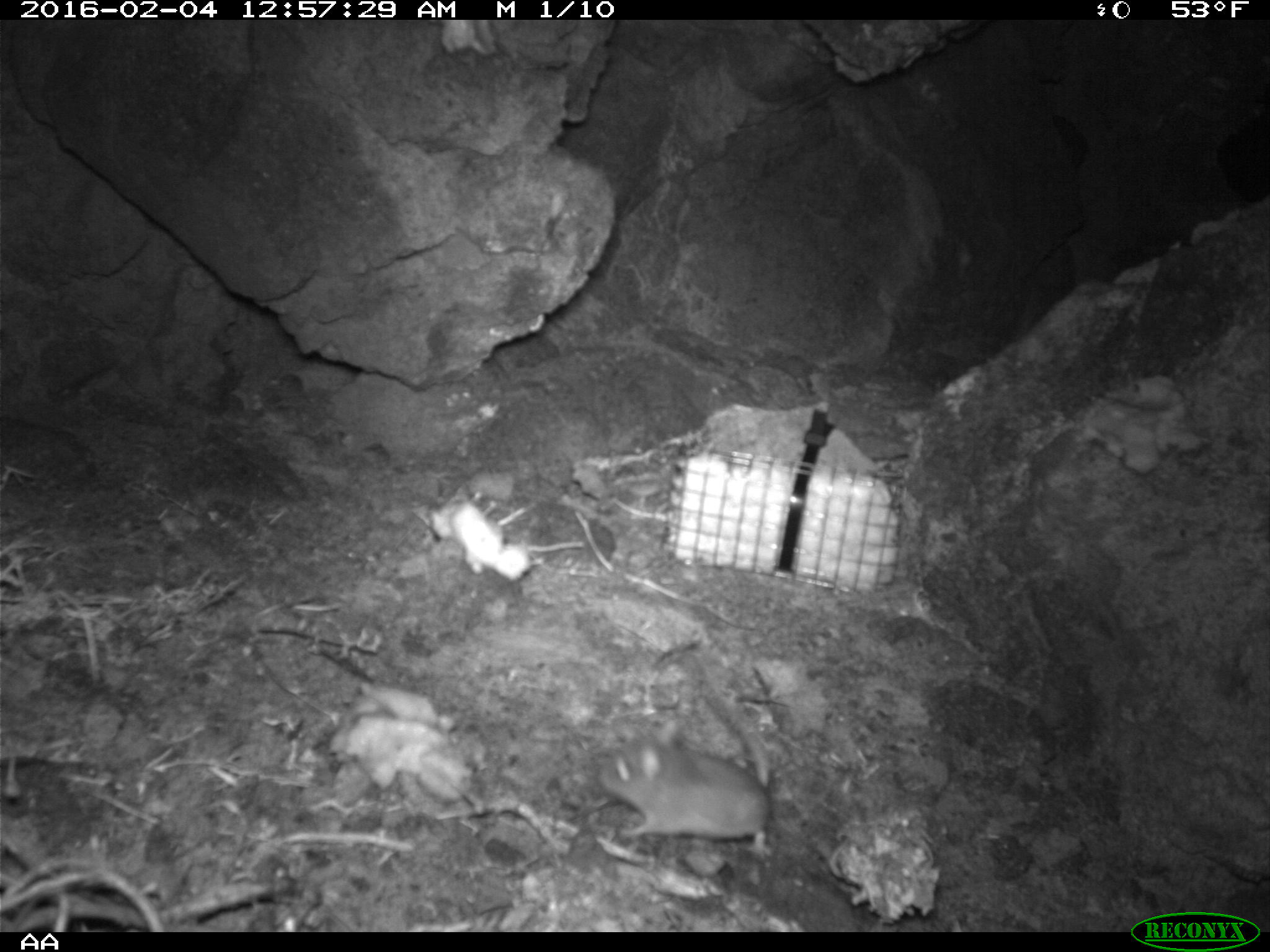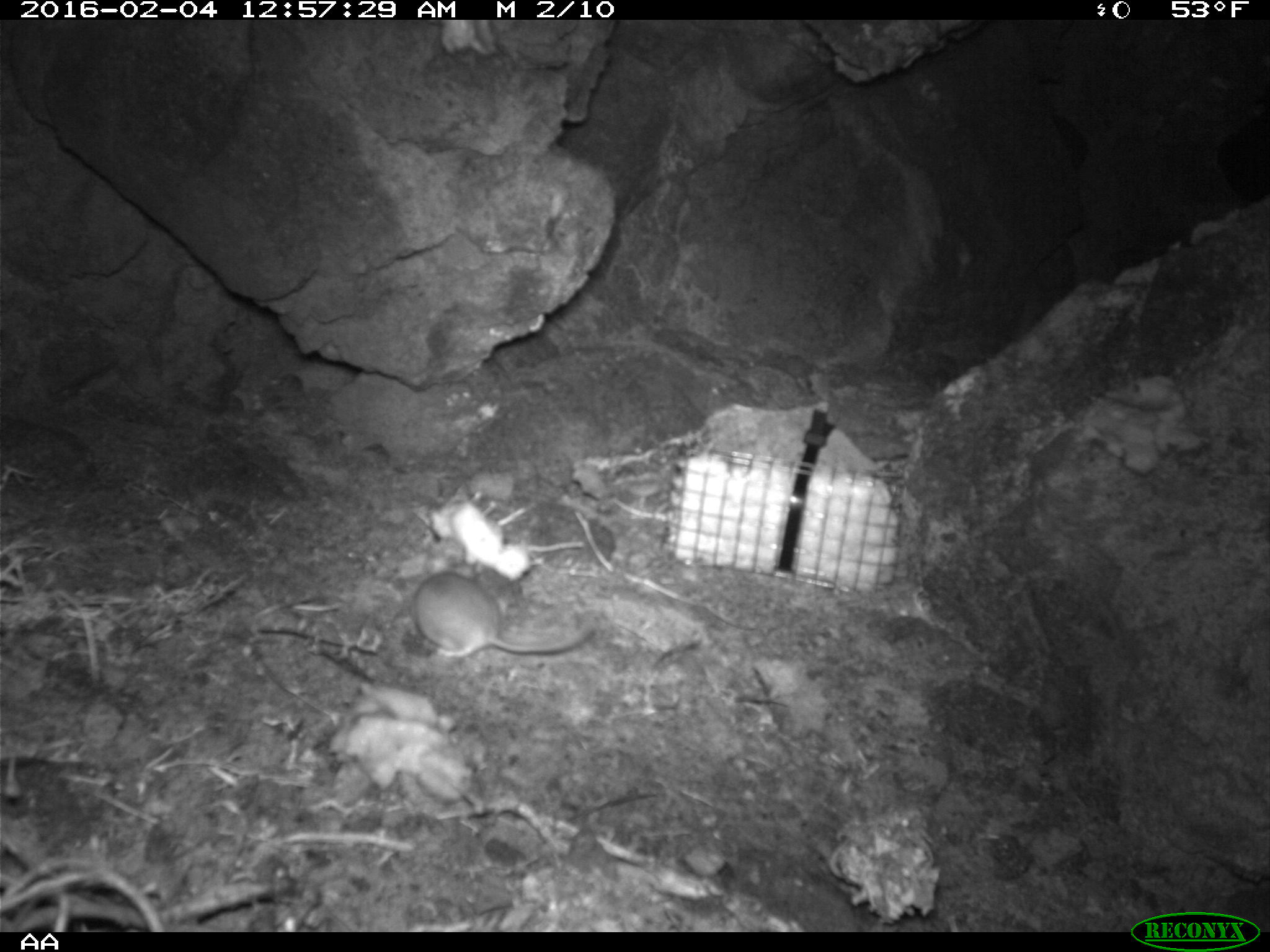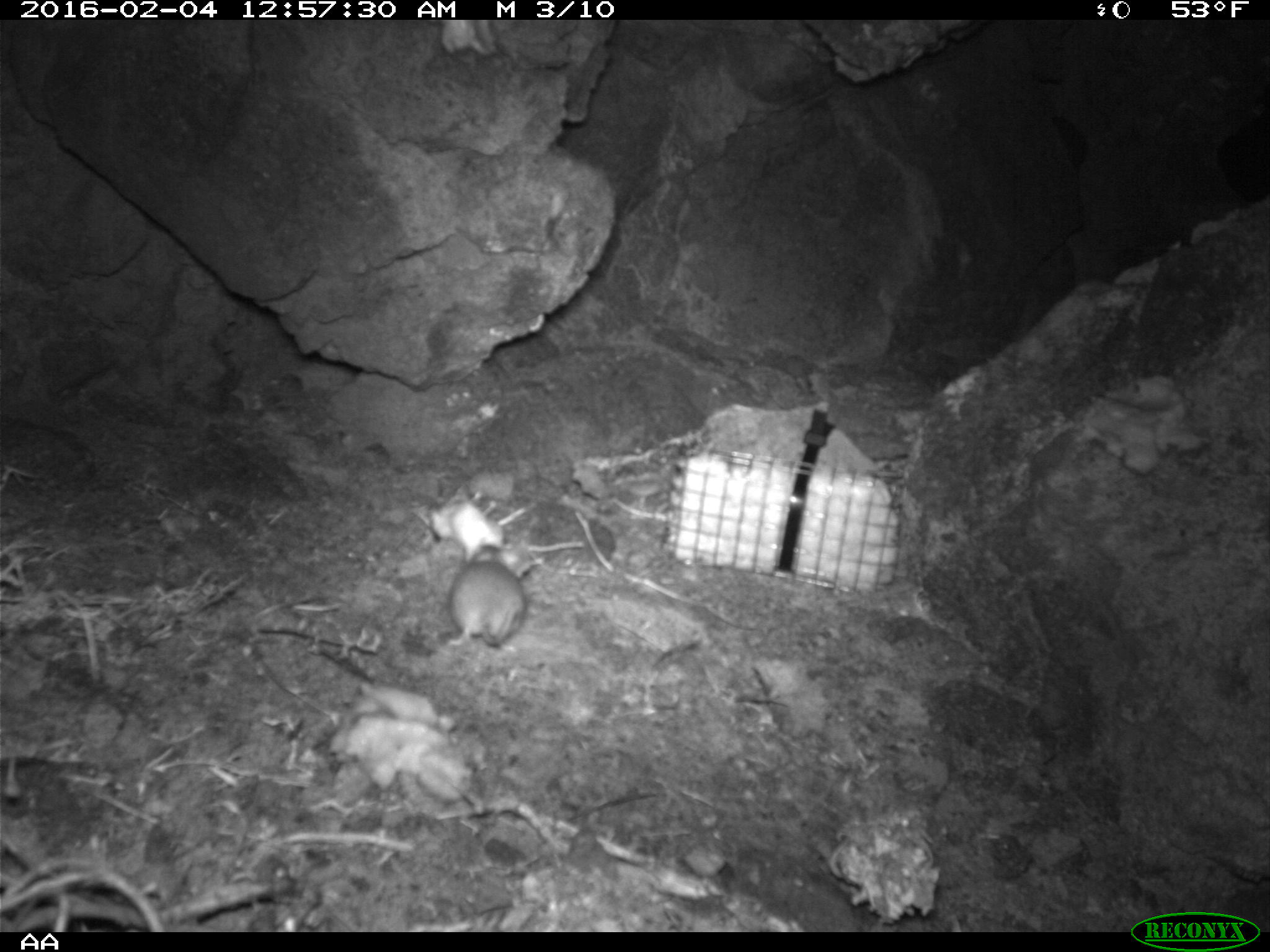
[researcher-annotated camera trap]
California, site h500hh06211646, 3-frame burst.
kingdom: Animalia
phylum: Chordata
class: Mammalia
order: Rodentia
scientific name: Rodentia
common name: rodent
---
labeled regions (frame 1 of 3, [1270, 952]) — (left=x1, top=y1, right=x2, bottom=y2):
rodent: (left=597, top=653, right=771, bottom=861)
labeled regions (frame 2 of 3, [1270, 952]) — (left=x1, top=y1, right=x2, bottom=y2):
rodent: (left=408, top=558, right=595, bottom=656)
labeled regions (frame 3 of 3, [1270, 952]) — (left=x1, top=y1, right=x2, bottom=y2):
rodent: (left=444, top=544, right=526, bottom=645)